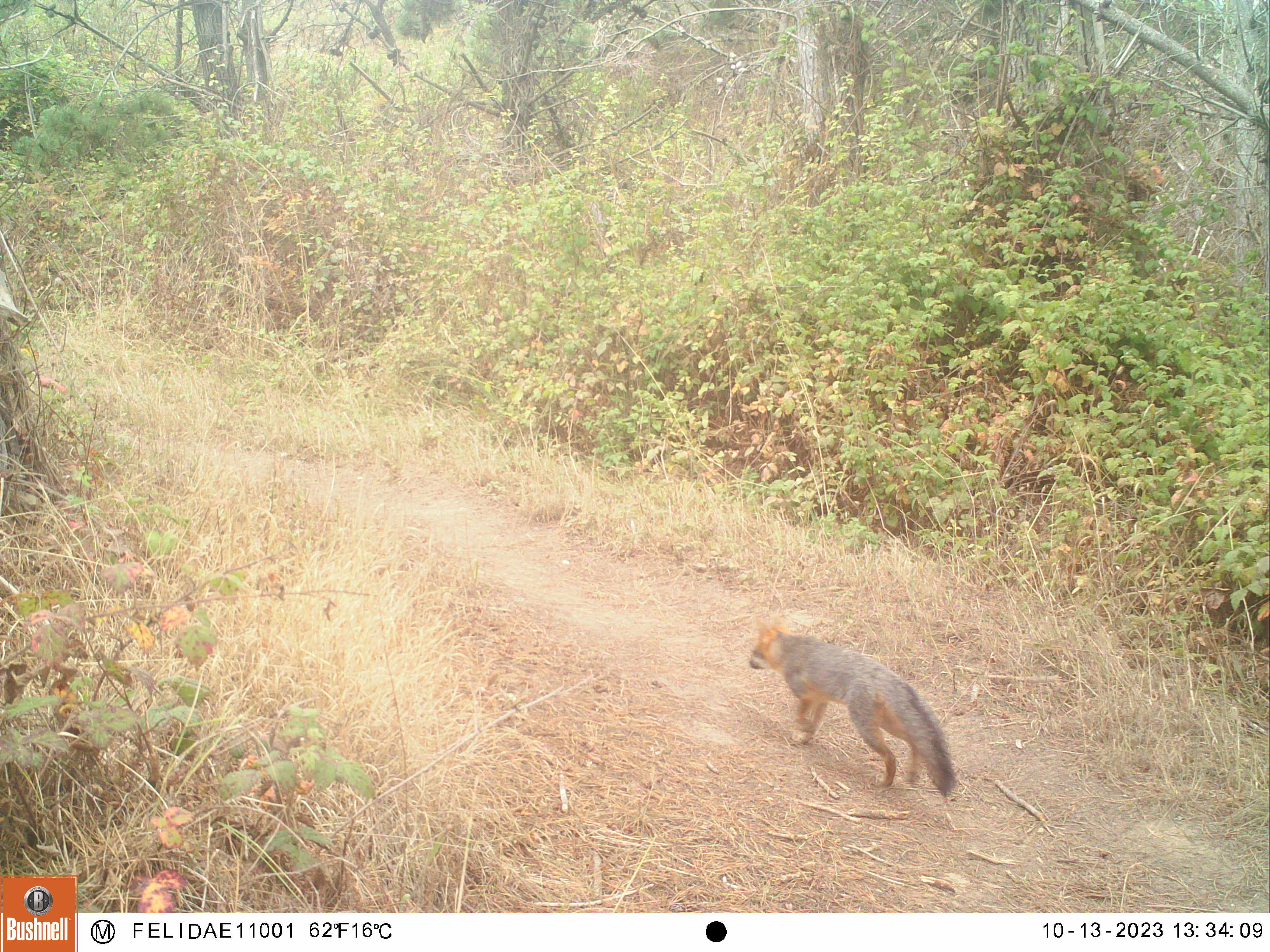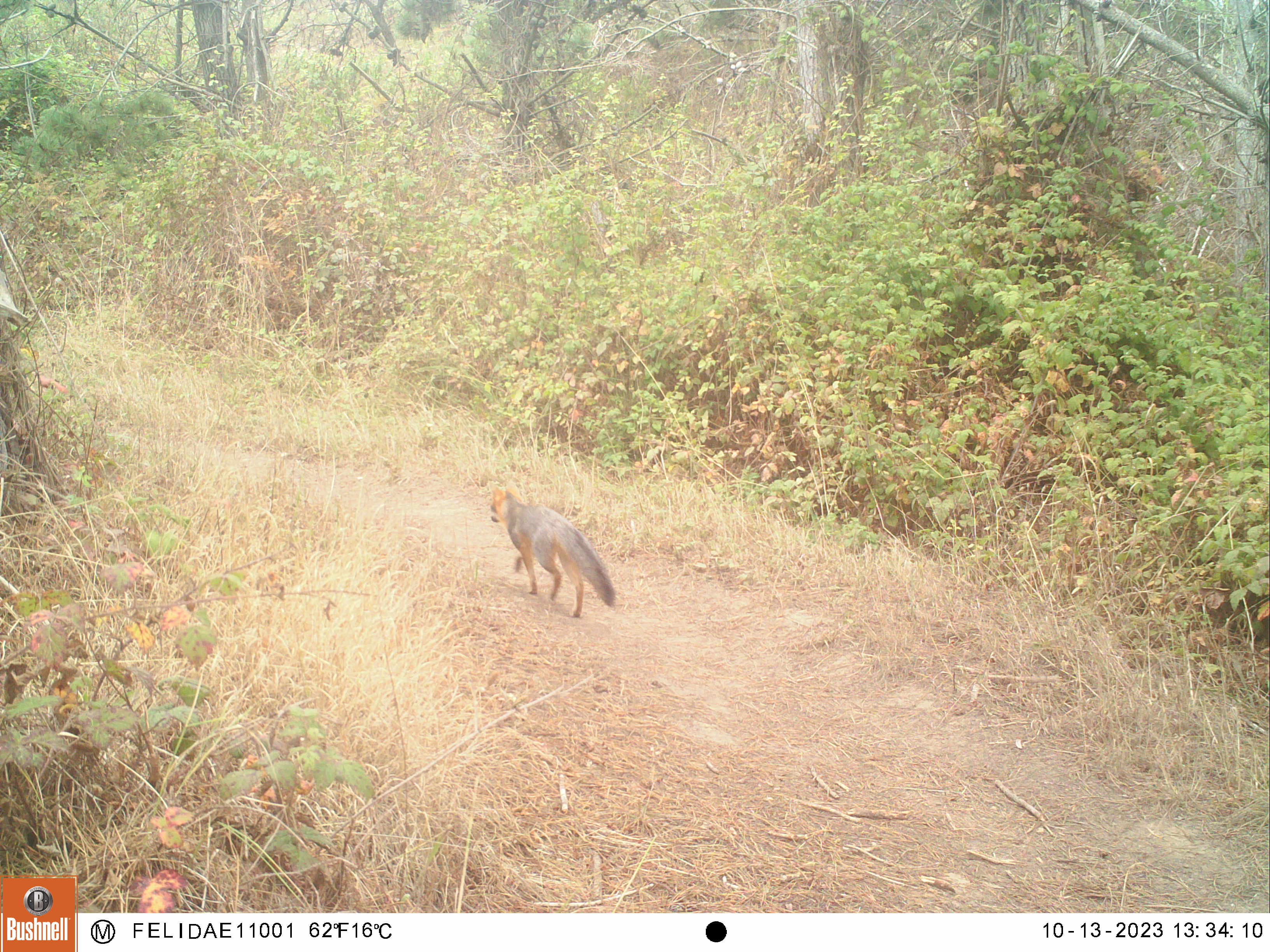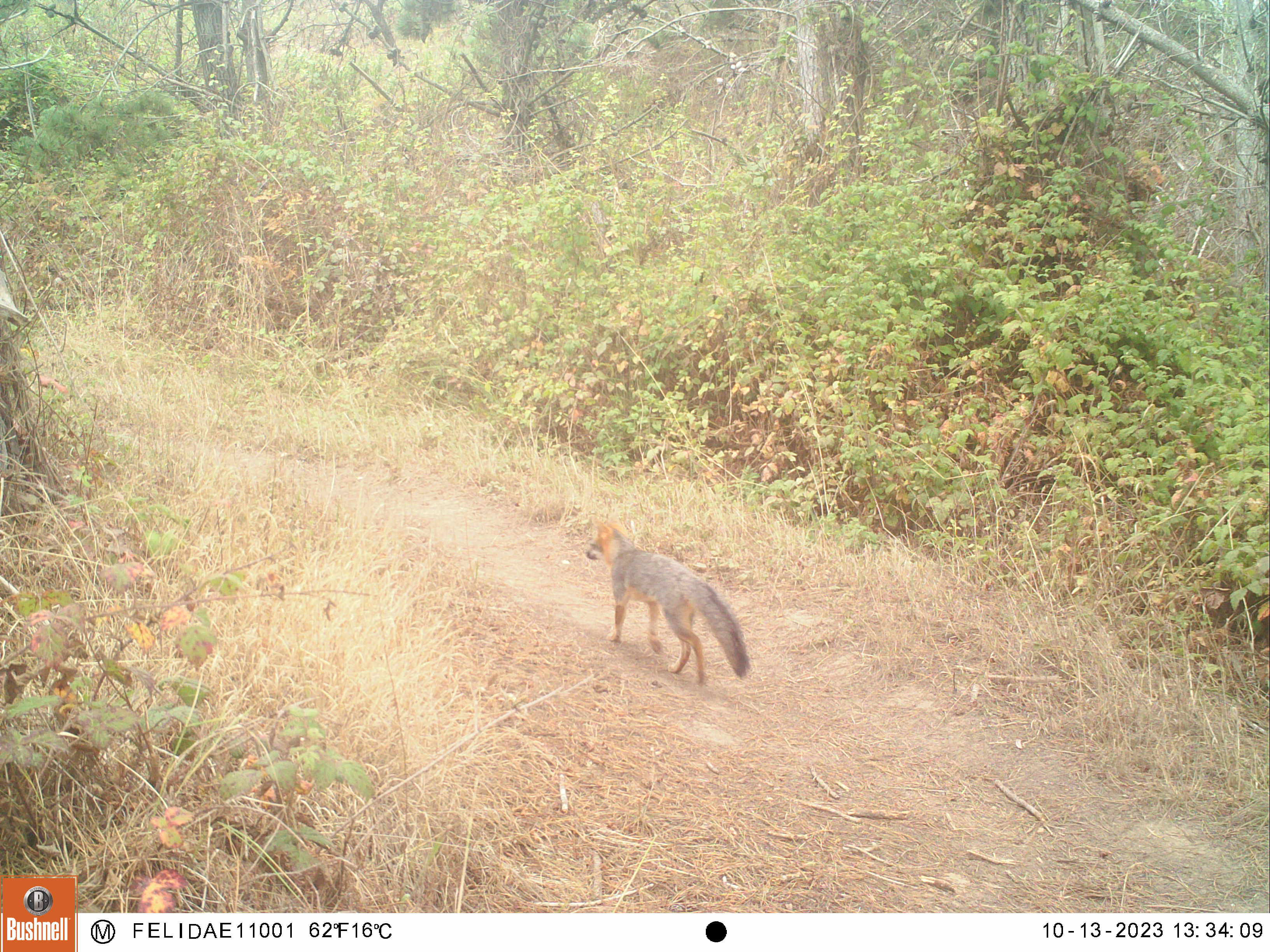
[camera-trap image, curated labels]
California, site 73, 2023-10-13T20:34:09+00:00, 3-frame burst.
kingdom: Animalia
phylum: Chordata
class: Mammalia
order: Carnivora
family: Canidae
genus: Urocyon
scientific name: Urocyon cinereoargenteus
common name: gray fox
Gray fox (Urocyon cinereoargenteus).